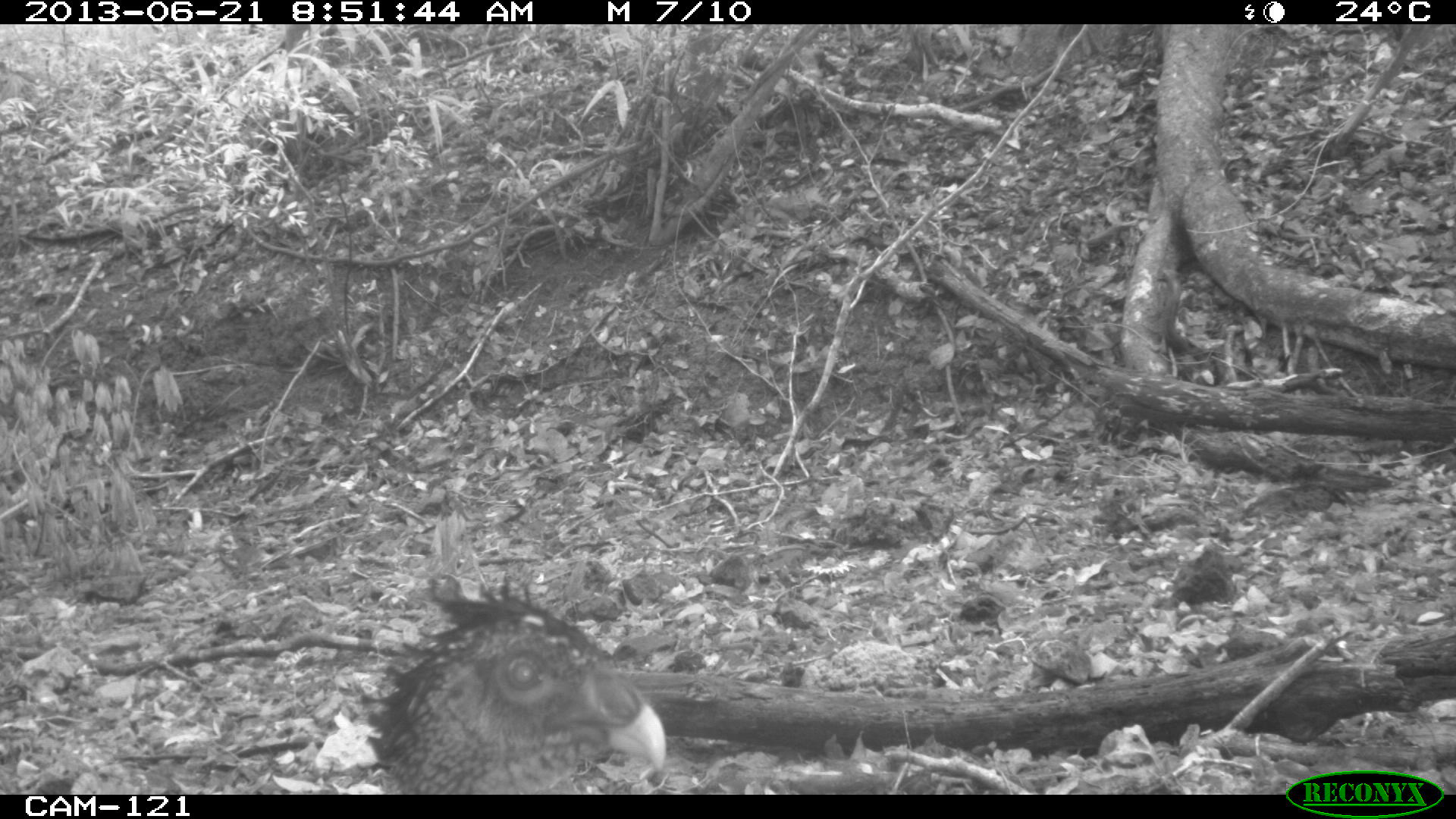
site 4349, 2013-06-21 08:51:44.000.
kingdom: Animalia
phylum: Chordata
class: Aves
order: Galliformes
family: Cracidae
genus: Crax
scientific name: Crax rubra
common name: great curassow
Crax rubra (great curassow), count 1, sex female.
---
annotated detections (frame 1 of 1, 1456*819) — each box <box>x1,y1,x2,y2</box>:
crax rubra: <box>362,575,665,794</box>